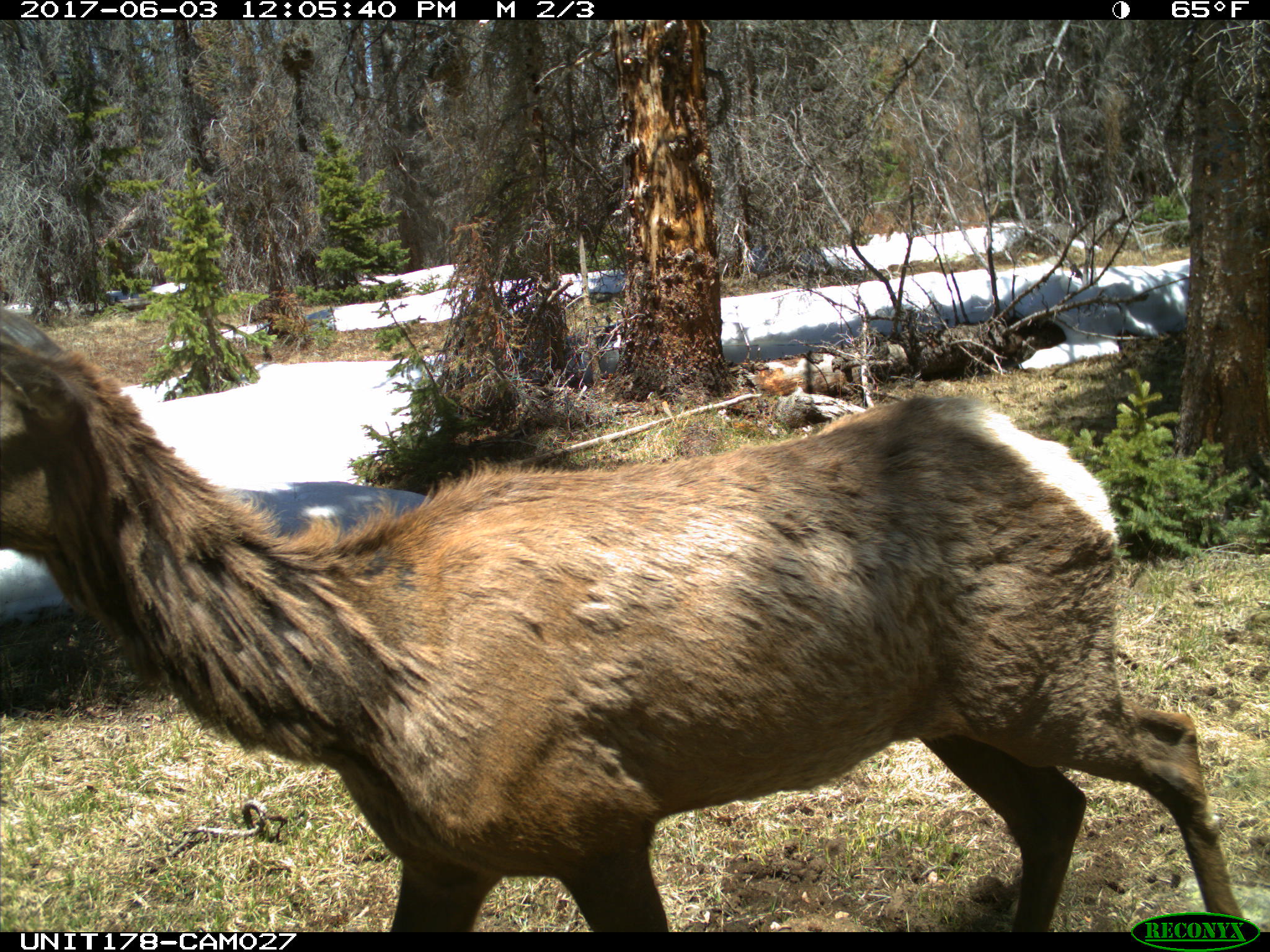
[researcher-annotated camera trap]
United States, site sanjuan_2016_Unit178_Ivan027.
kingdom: Animalia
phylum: Chordata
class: Mammalia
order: Artiodactyla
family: Cervidae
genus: Cervus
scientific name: Cervus elaphus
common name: red deer